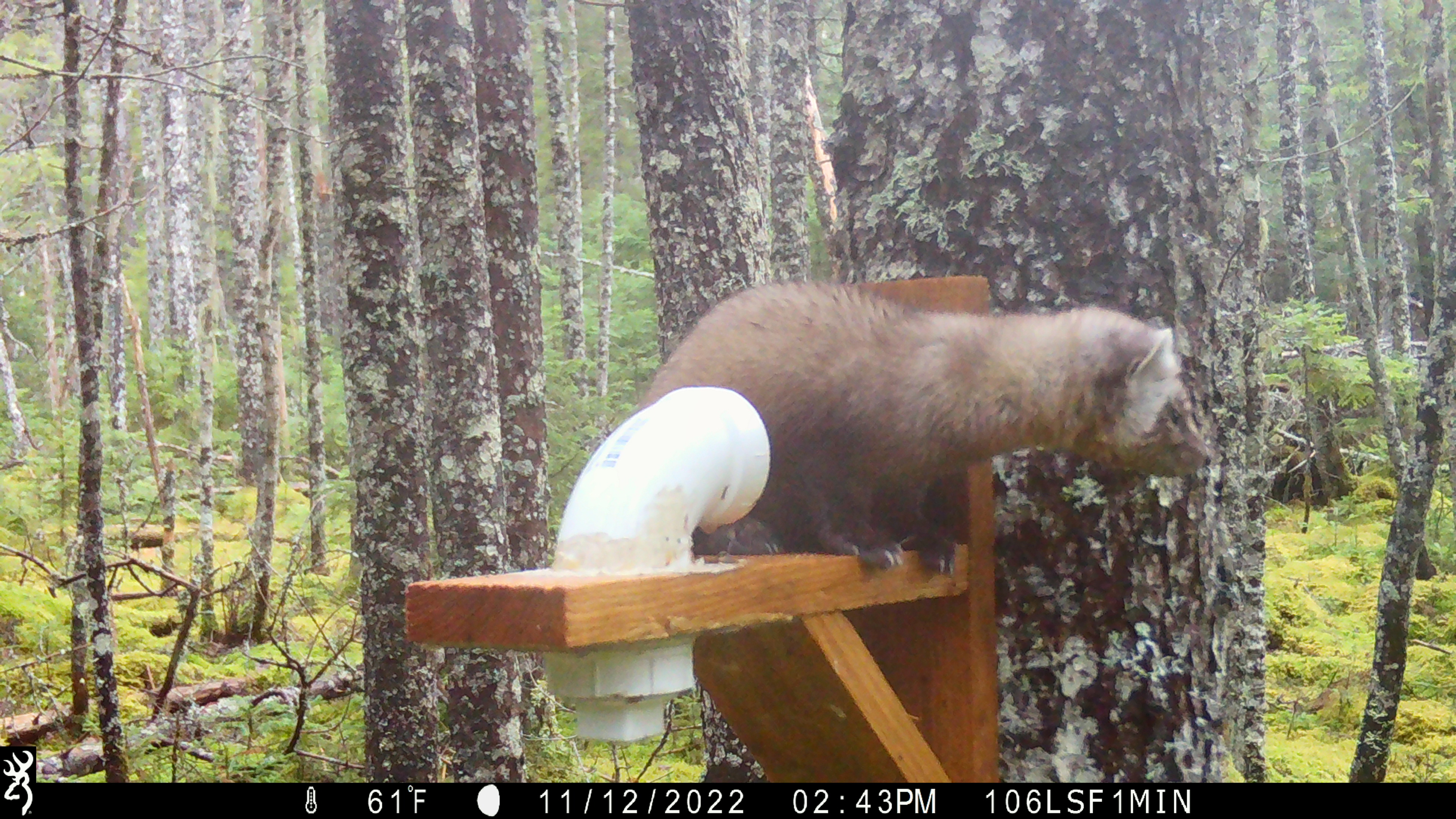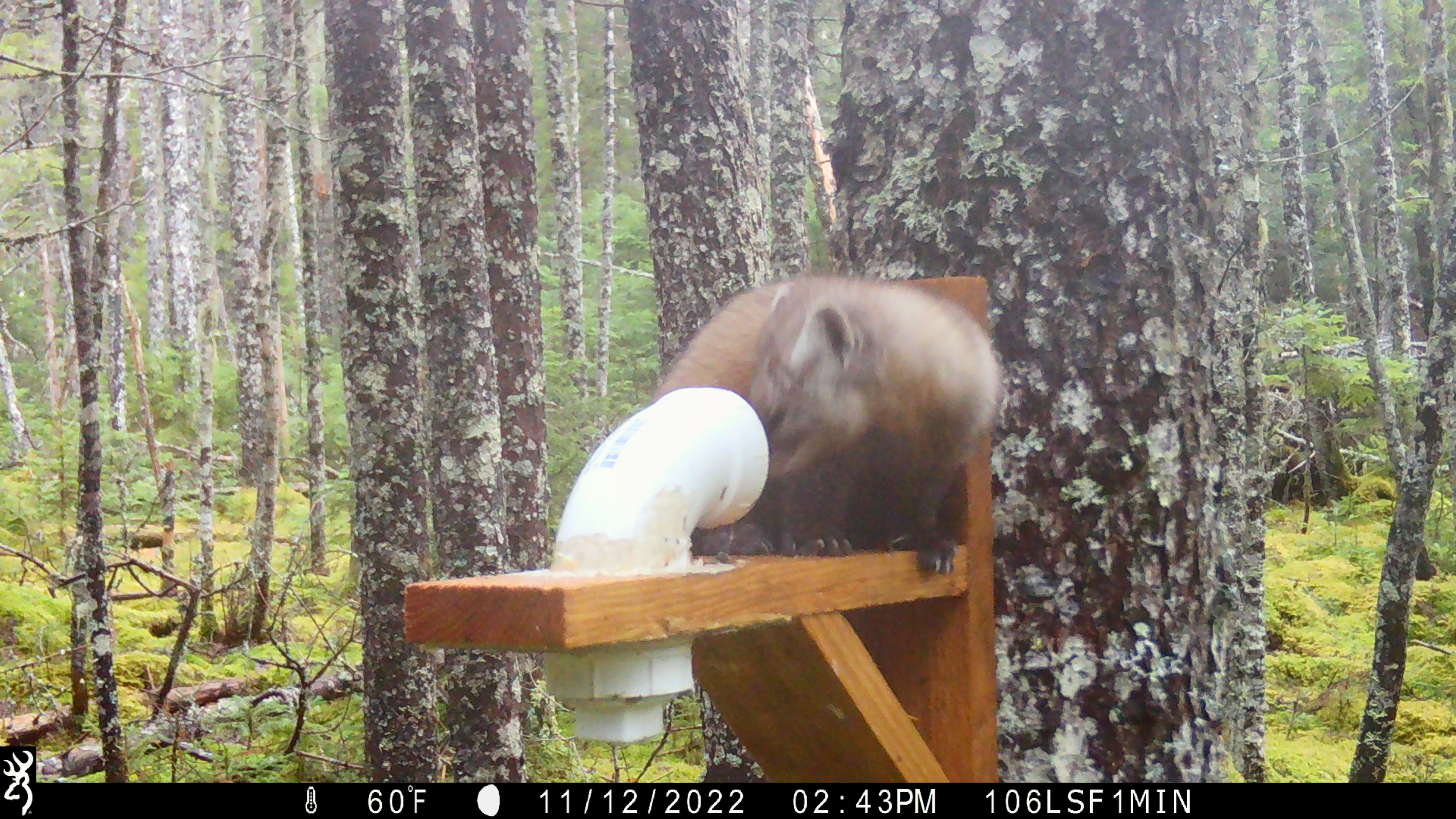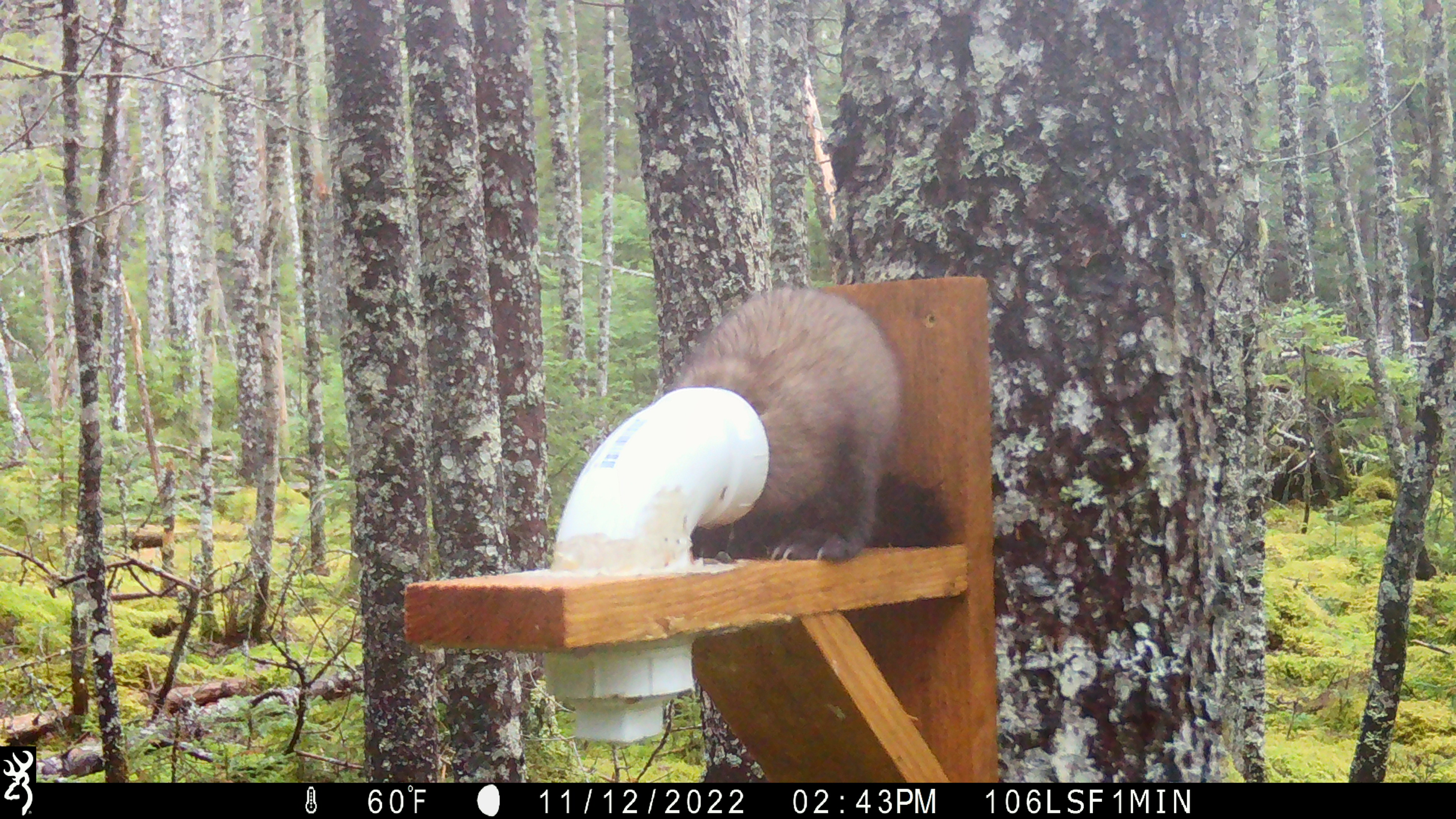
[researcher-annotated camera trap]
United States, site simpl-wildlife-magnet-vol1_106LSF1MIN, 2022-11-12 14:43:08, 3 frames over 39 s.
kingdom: Animalia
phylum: Chordata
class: Mammalia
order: Carnivora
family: Mustelidae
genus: Martes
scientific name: Martes americana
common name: american marten